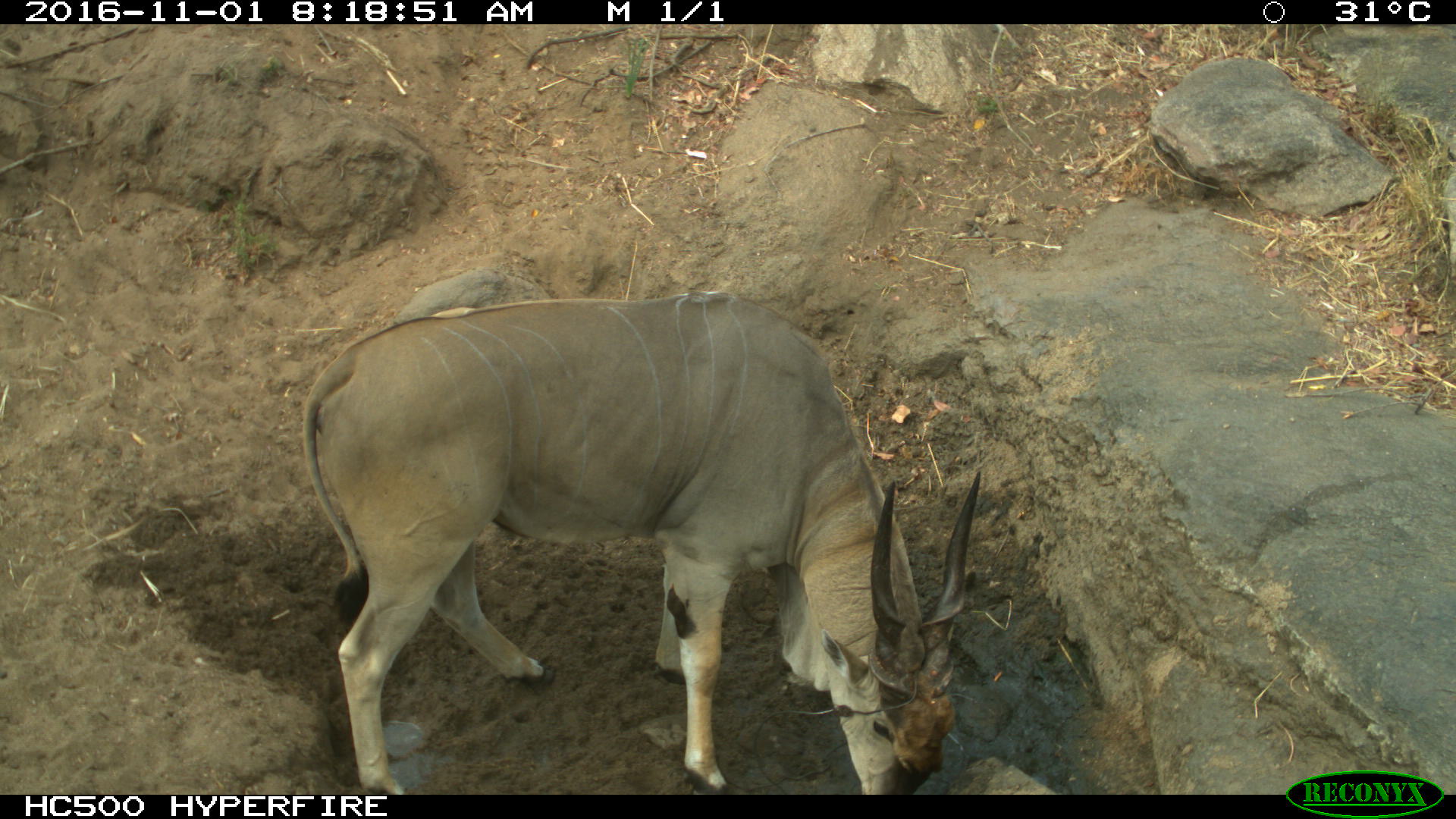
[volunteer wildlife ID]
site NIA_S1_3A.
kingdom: Animalia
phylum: Chordata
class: Mammalia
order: Artiodactyla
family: Bovidae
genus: Tragelaphus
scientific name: Tragelaphus oryx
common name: eland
Eland (Tragelaphus oryx), count 1. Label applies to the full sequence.